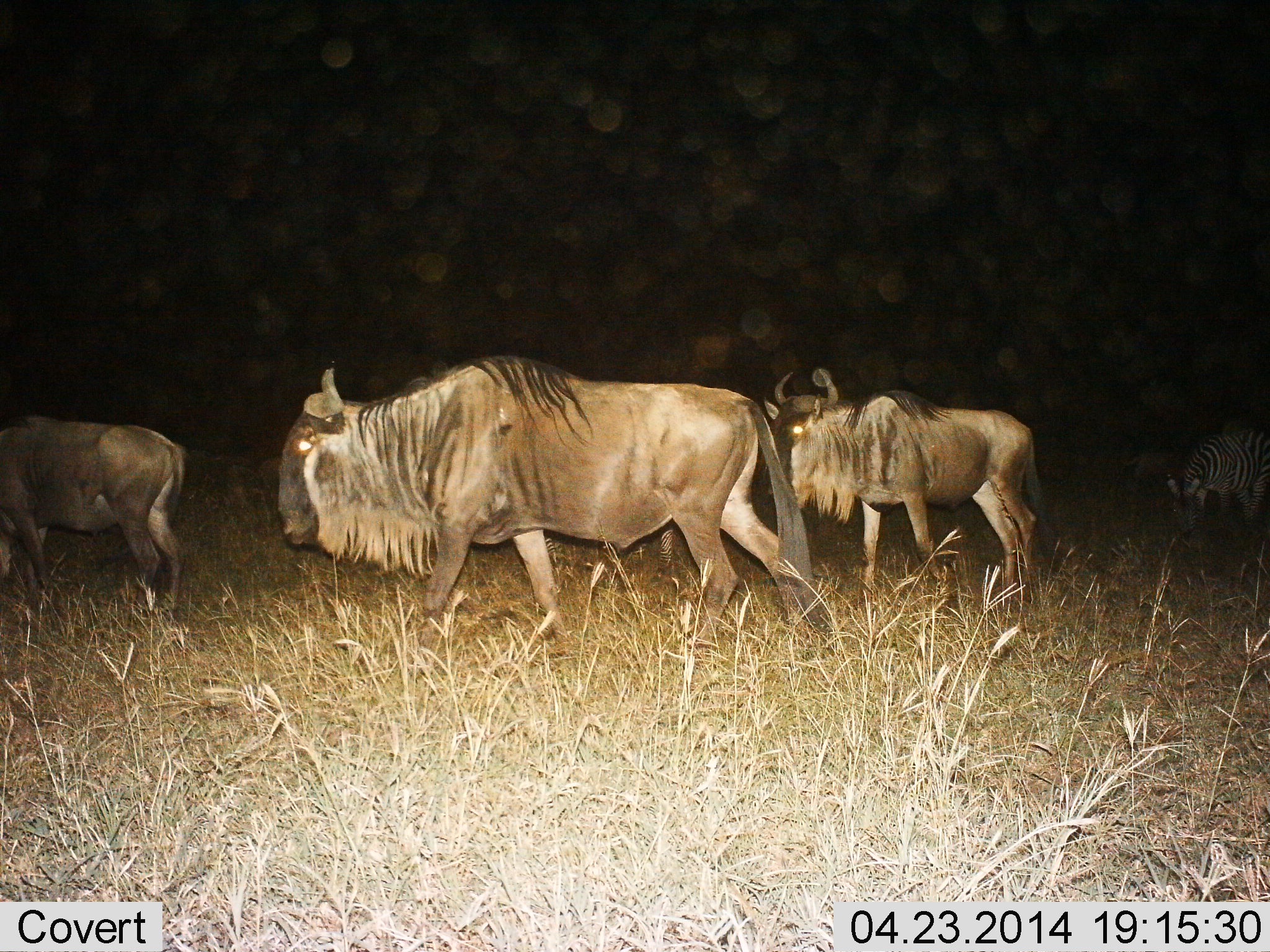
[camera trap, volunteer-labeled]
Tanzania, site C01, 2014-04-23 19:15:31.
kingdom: Animalia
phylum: Chordata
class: Mammalia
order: Artiodactyla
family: Bovidae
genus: Connochaetes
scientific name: Connochaetes taurinus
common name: blue wildebeest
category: wildebeest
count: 3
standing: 9%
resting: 1%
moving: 96%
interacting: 0%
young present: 3%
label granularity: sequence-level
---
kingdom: Animalia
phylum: Chordata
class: Mammalia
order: Perissodactyla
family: Equidae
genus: Equus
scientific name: Equus quagga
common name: plains zebra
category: zebra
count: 1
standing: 12%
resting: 0%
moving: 16%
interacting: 0%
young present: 0%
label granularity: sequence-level